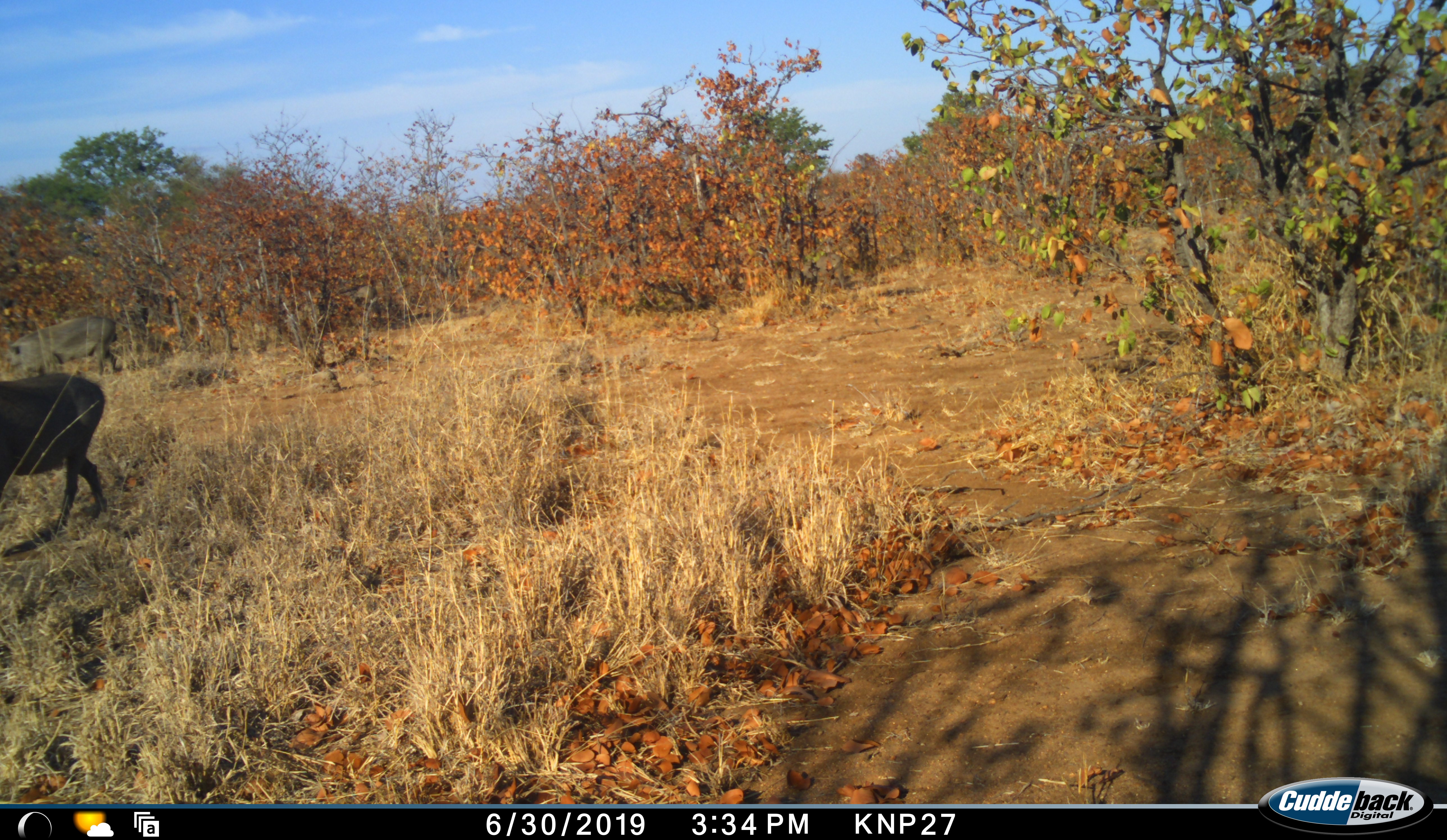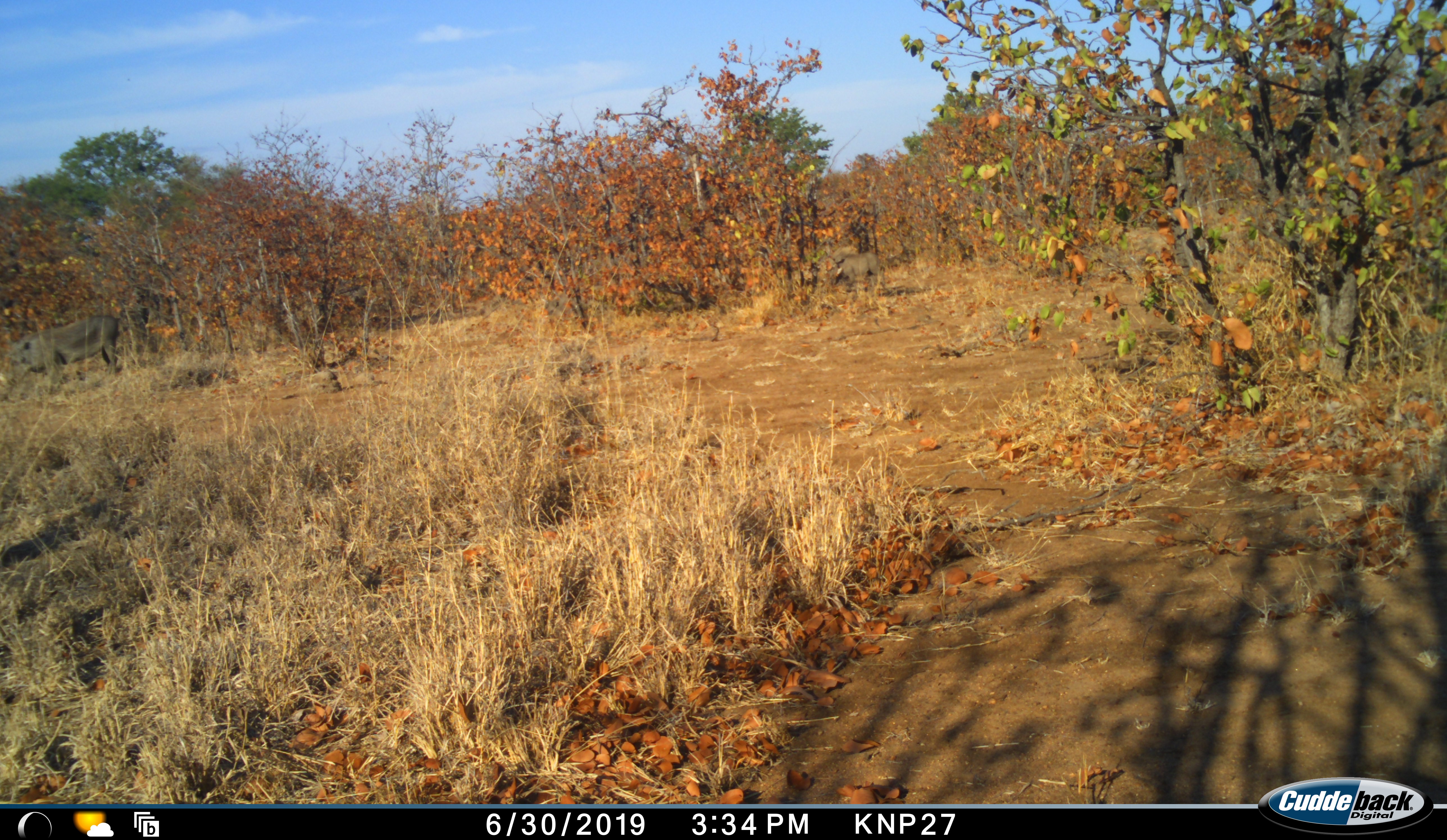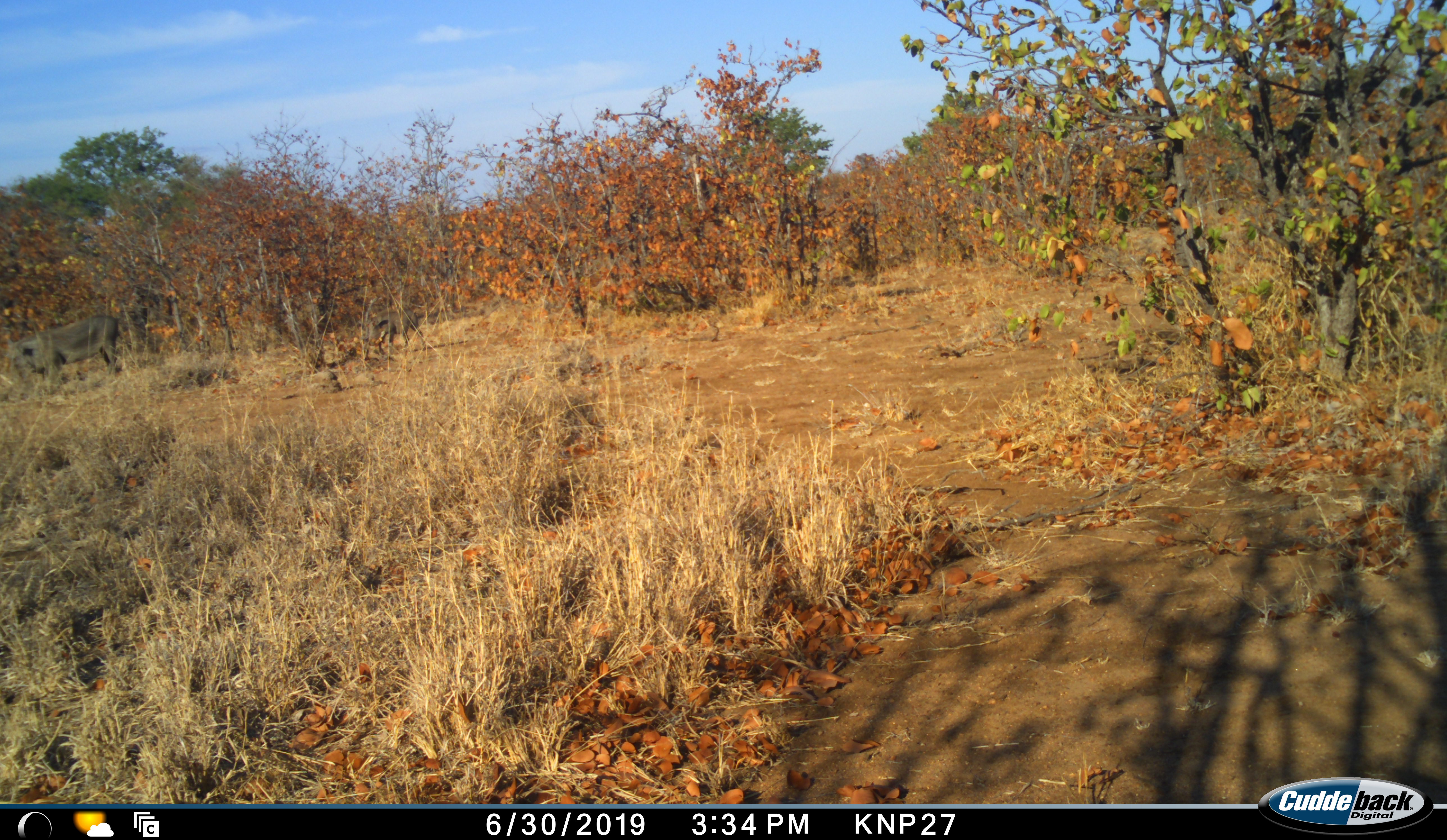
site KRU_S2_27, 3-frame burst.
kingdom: Animalia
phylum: Chordata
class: Mammalia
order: Artiodactyla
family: Suidae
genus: Phacochoerus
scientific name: Phacochoerus africanus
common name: warthog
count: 2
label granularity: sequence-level